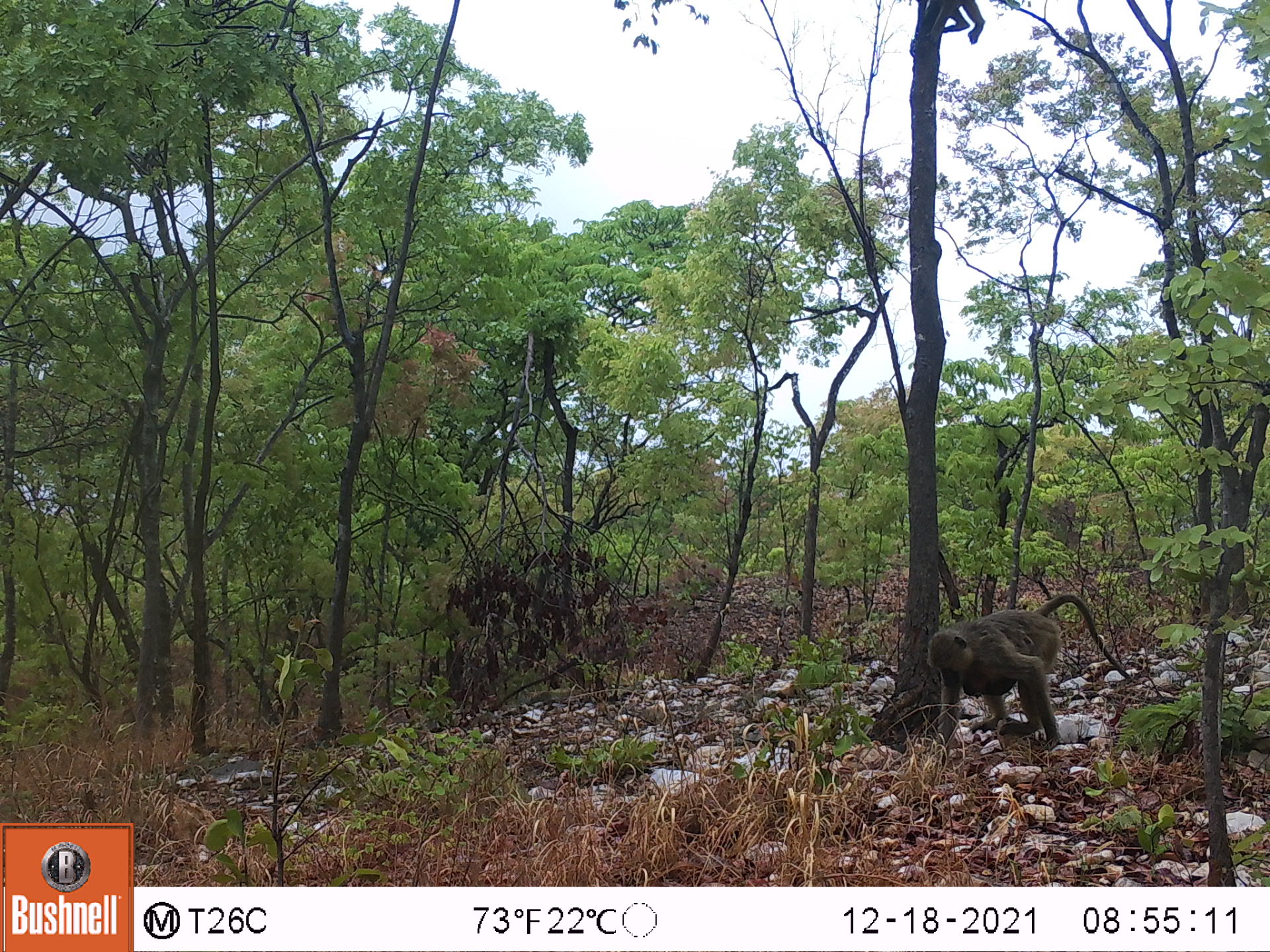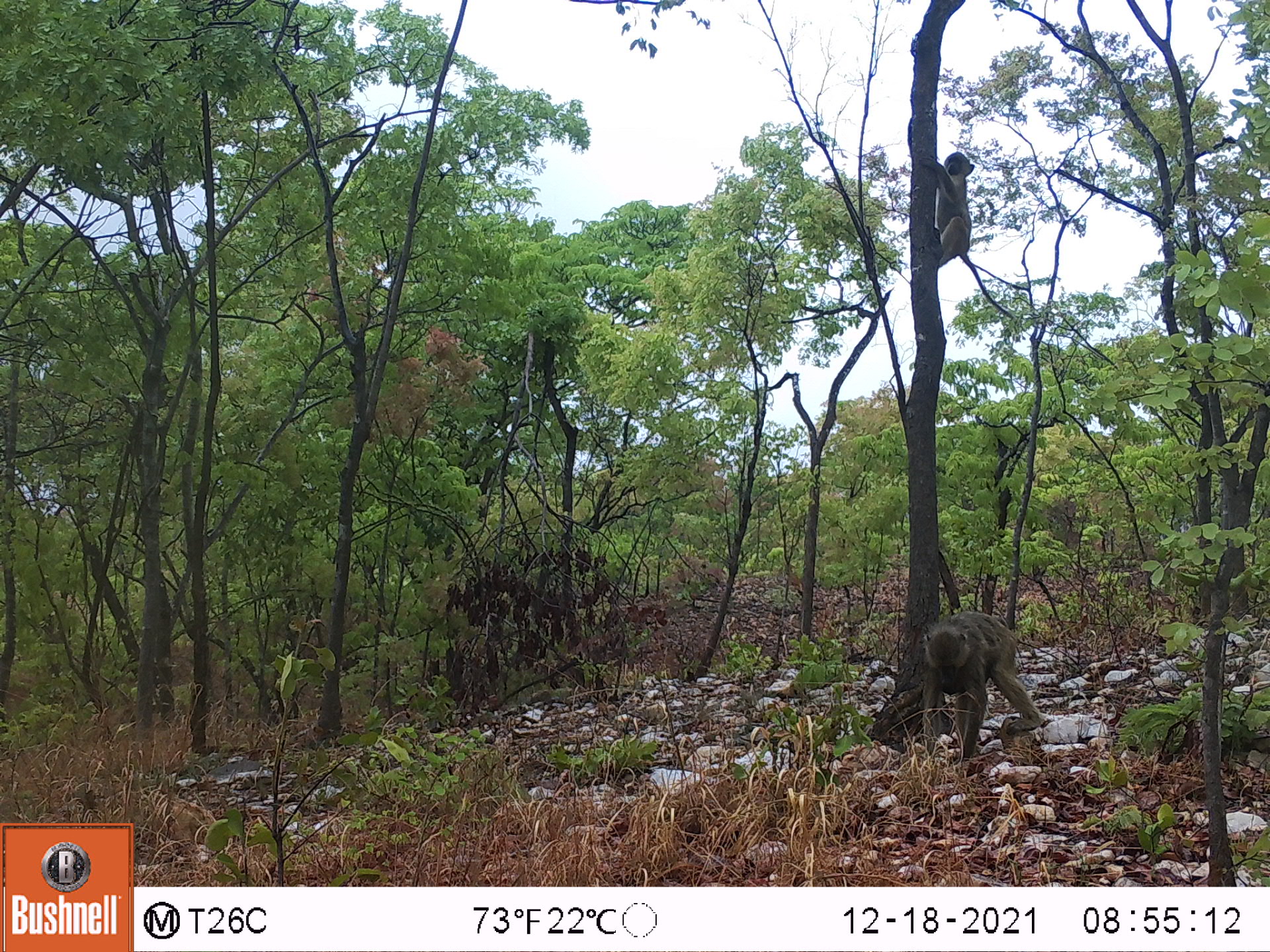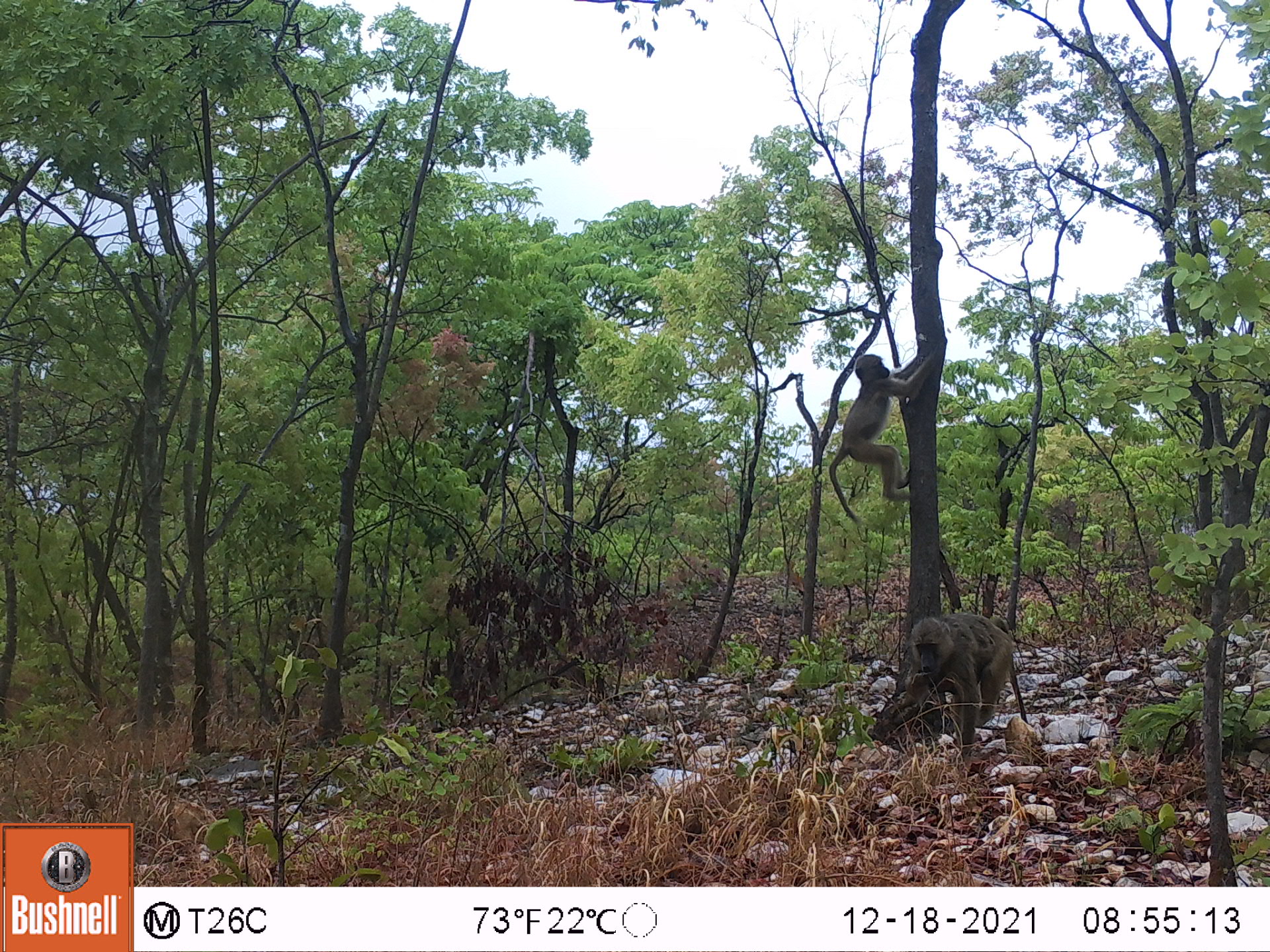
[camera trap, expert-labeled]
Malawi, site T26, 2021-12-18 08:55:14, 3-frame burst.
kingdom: Animalia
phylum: Chordata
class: Mammalia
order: Primates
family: Cercopithecidae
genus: Papio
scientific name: Papio cynocephalus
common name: yellow baboon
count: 2